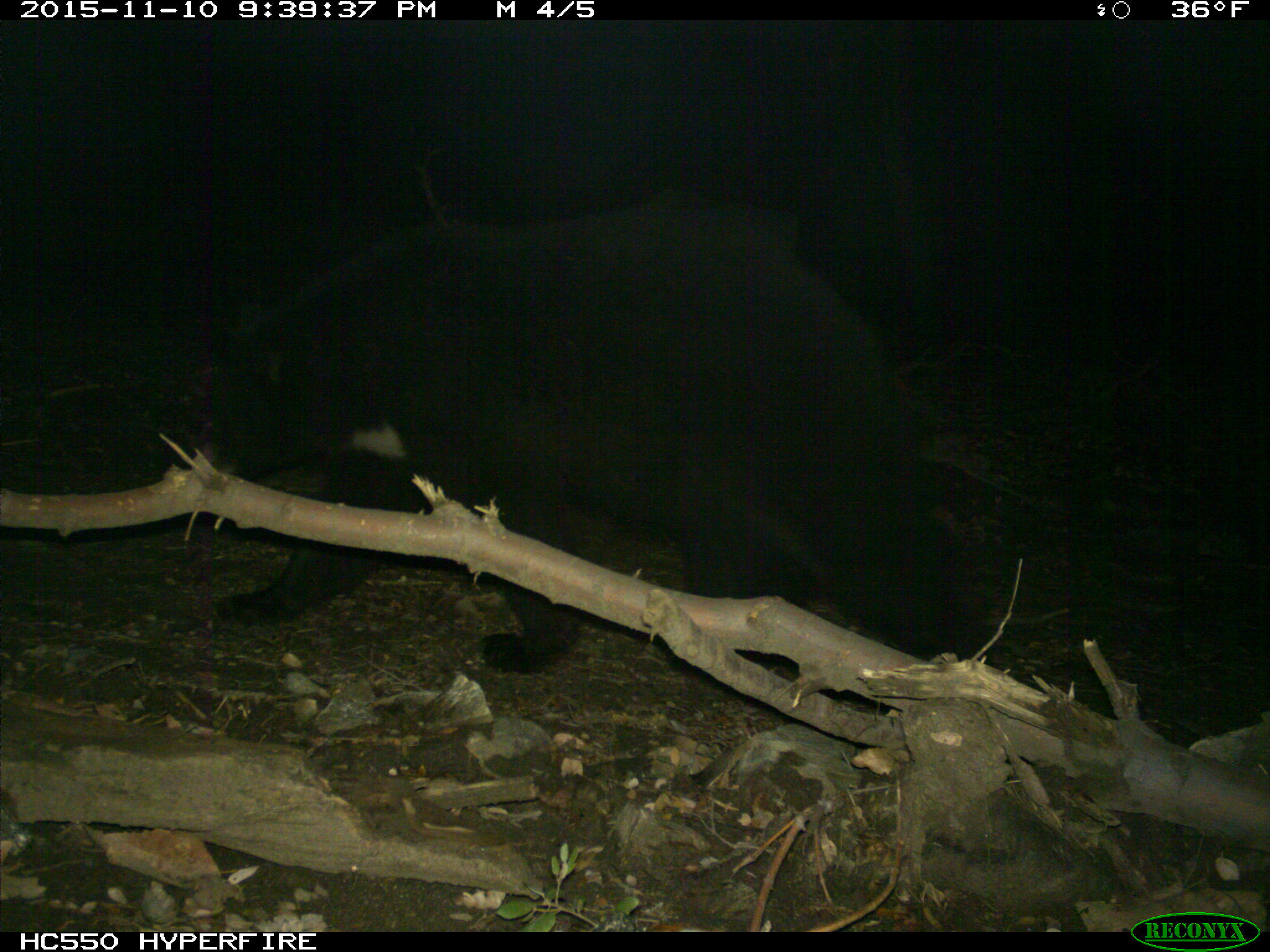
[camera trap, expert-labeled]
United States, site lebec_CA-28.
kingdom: Animalia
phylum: Chordata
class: Mammalia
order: Carnivora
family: Ursidae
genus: Ursus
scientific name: Ursus americanus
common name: american black bear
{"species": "Ursus americanus (american black bear)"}